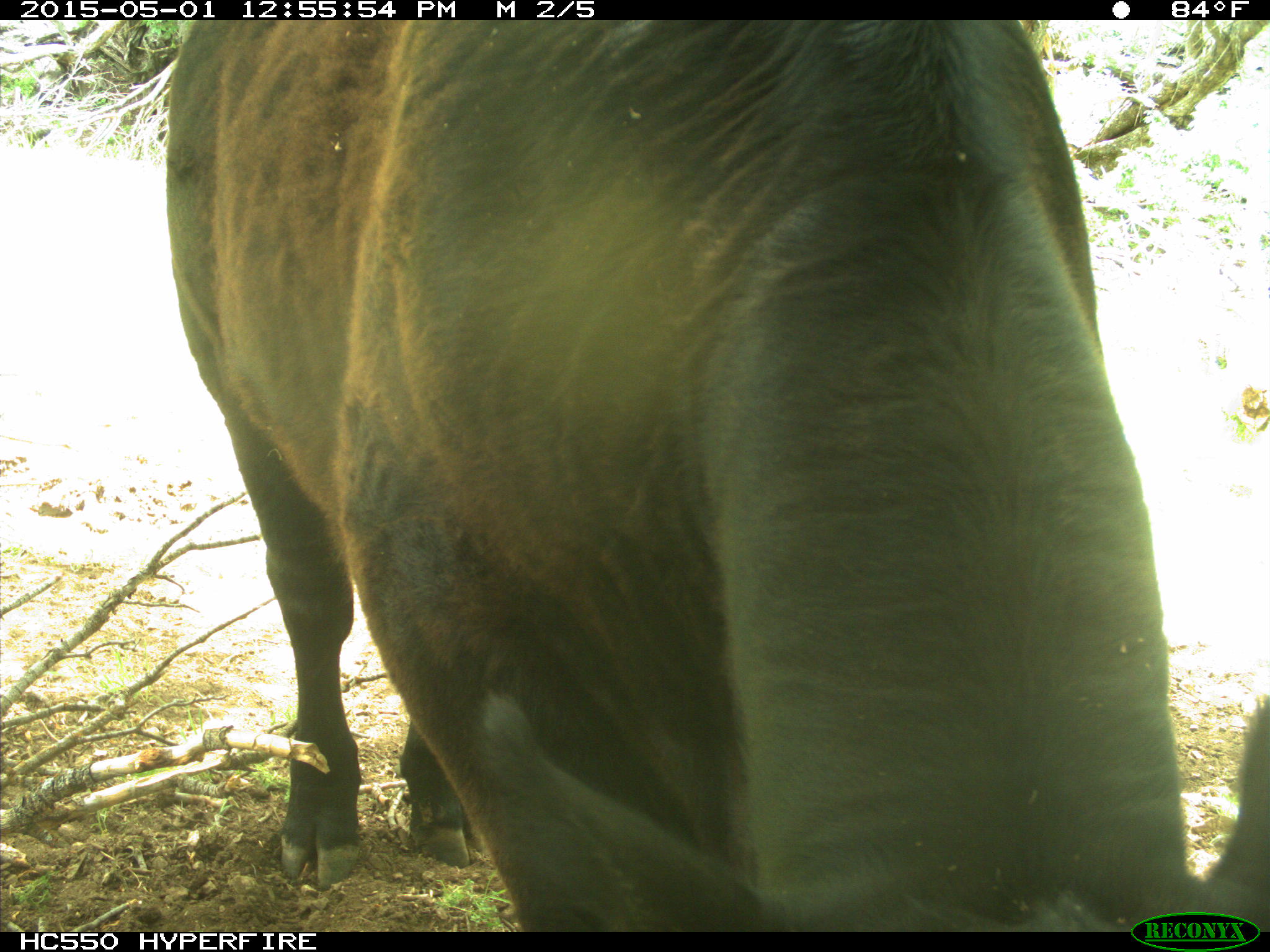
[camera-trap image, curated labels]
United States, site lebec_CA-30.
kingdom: Animalia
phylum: Chordata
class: Mammalia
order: Artiodactyla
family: Bovidae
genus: Bos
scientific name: Bos taurus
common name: domestic cow